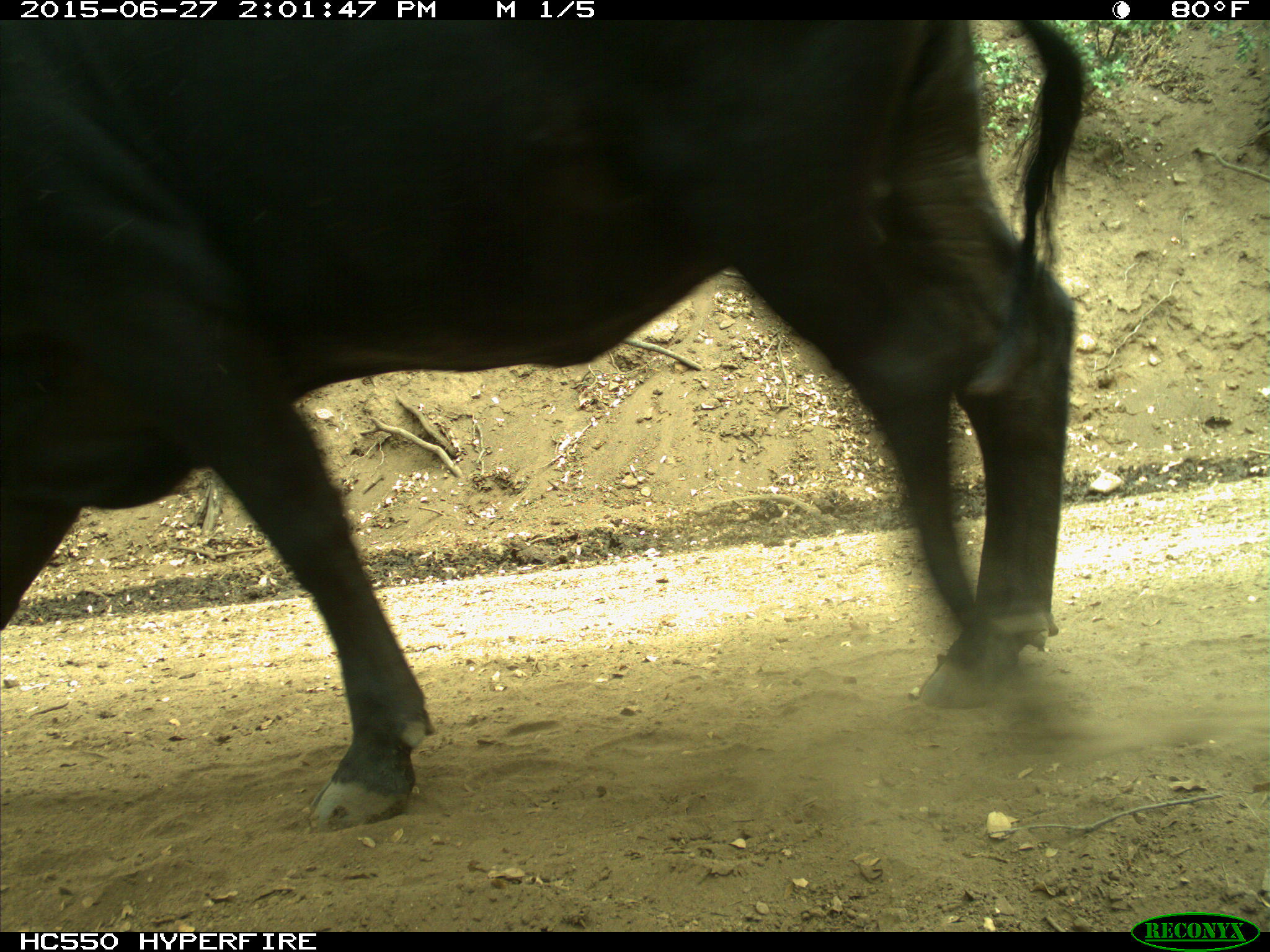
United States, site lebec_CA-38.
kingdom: Animalia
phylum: Chordata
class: Mammalia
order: Artiodactyla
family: Bovidae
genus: Bos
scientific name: Bos taurus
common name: domestic cow